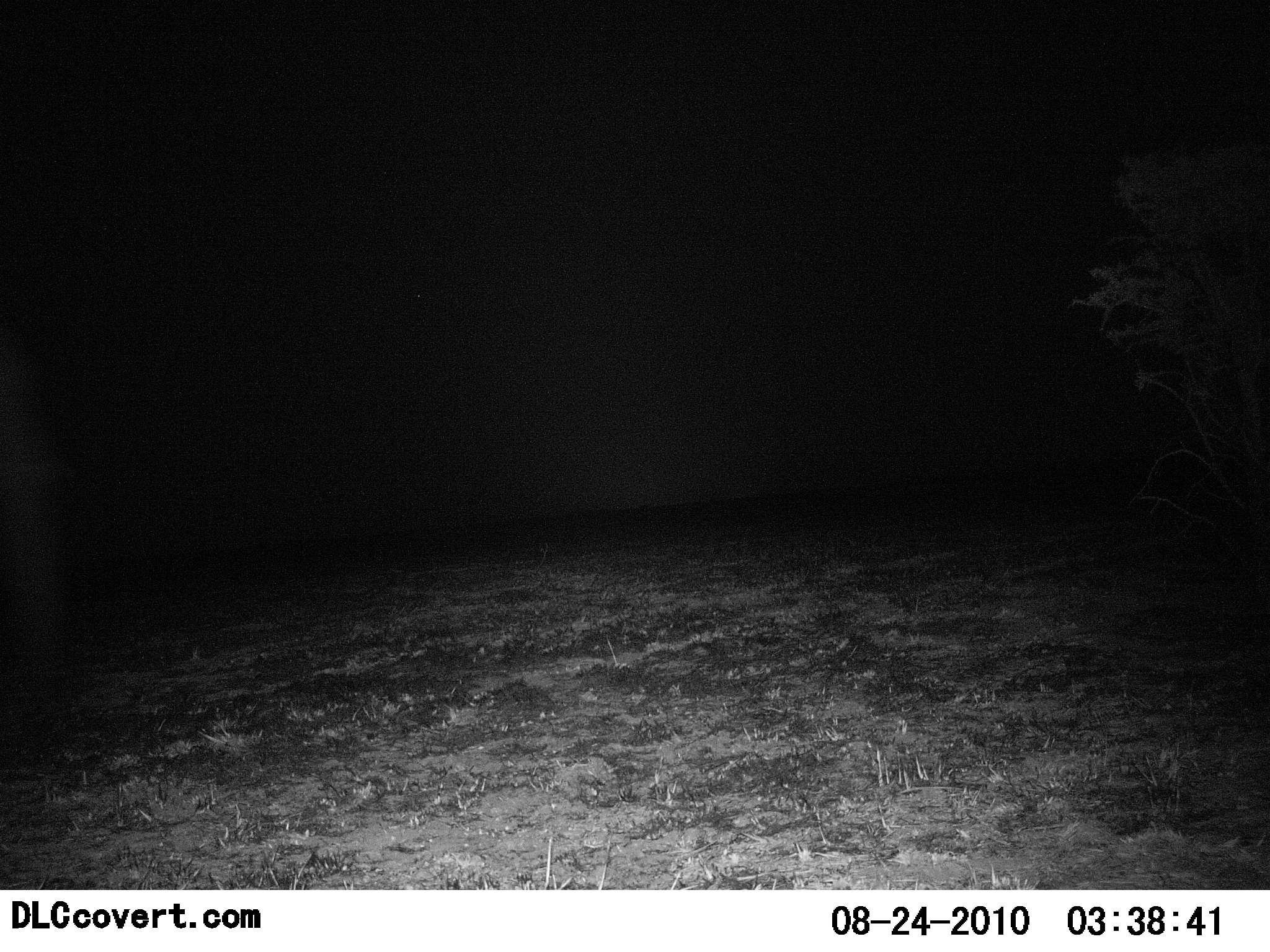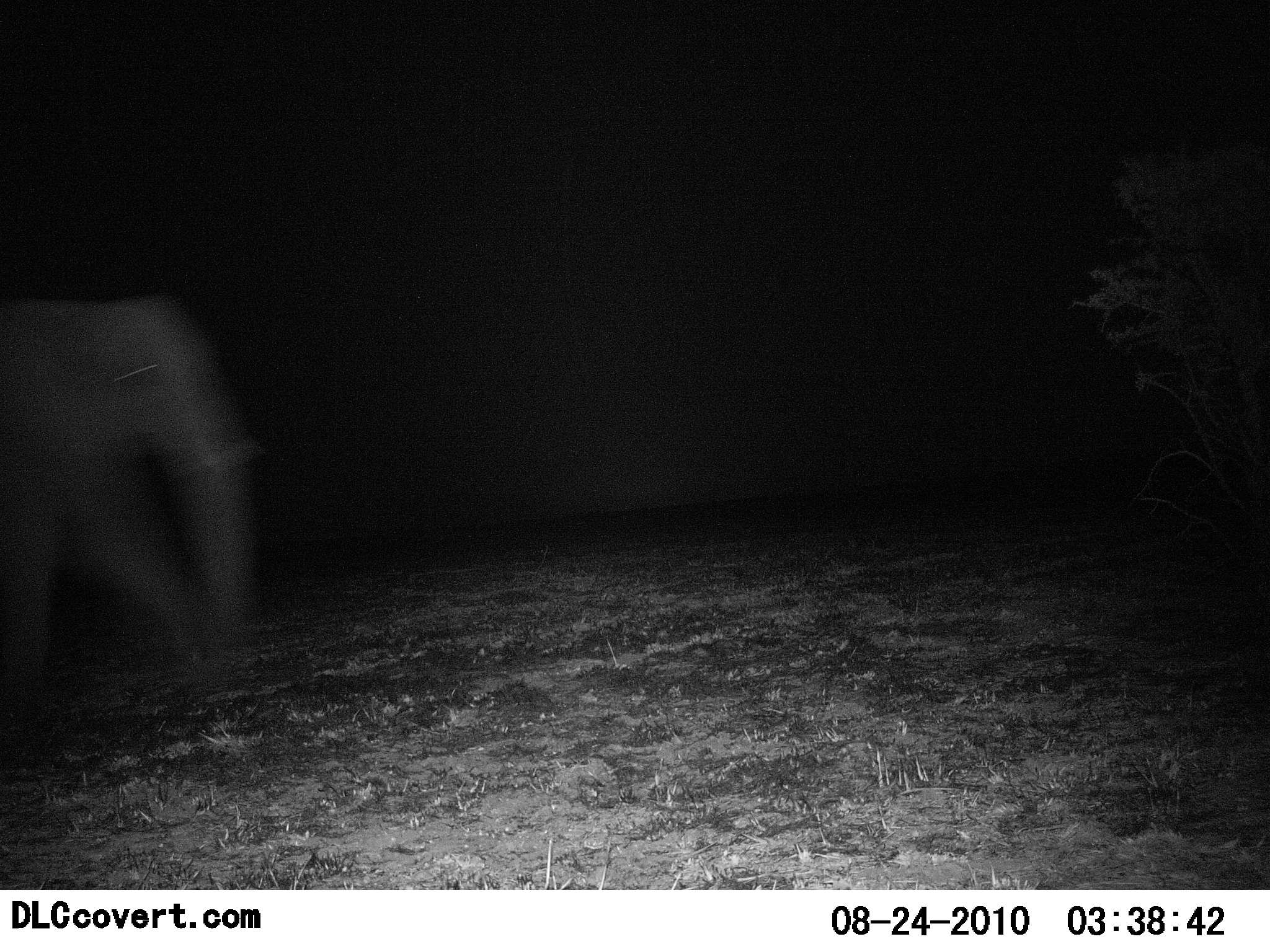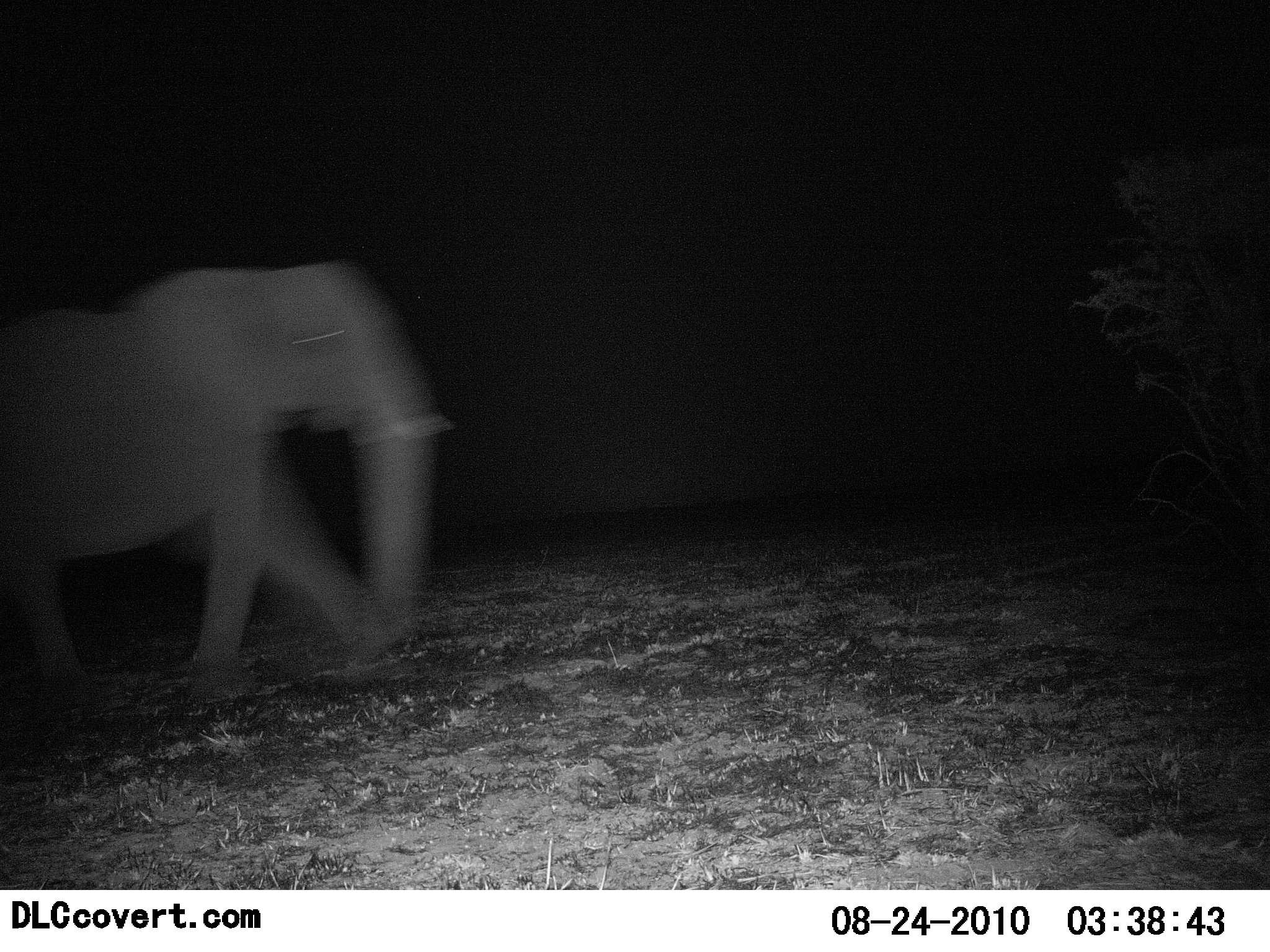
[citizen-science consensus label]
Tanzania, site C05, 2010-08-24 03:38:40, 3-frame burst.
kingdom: Animalia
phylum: Chordata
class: Mammalia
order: Proboscidea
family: Elephantidae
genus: Loxodonta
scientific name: Loxodonta africana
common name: african bush elephant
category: elephant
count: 1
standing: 0%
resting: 0%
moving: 100%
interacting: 0%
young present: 0%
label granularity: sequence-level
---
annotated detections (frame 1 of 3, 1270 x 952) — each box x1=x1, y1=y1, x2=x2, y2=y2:
animal: x1=0, y1=379, x2=85, y2=777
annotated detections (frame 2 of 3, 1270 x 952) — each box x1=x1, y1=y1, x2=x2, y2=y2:
animal: x1=0, y1=296, x2=248, y2=683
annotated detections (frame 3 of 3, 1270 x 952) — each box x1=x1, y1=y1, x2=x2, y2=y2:
animal: x1=0, y1=258, x2=443, y2=680